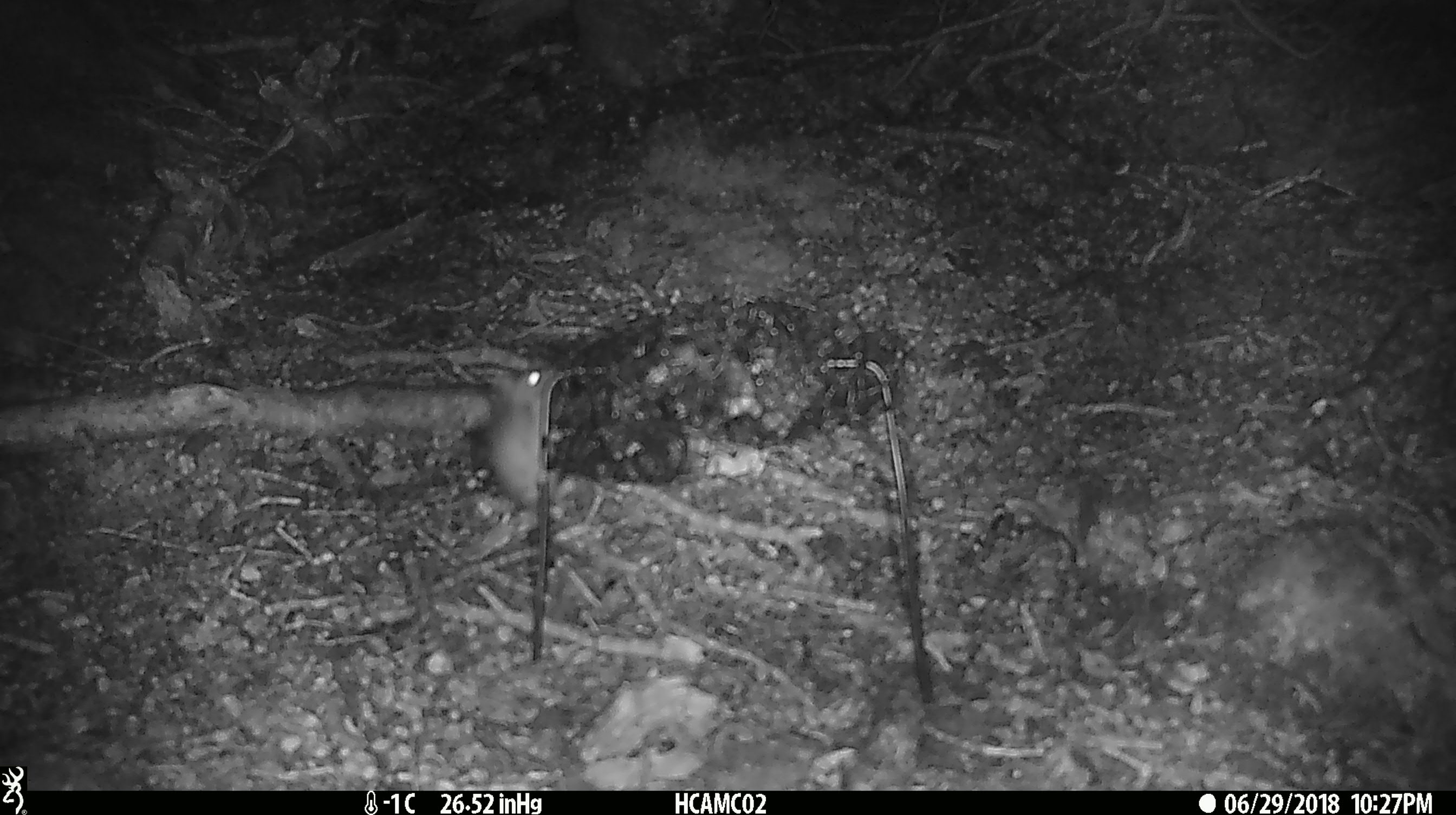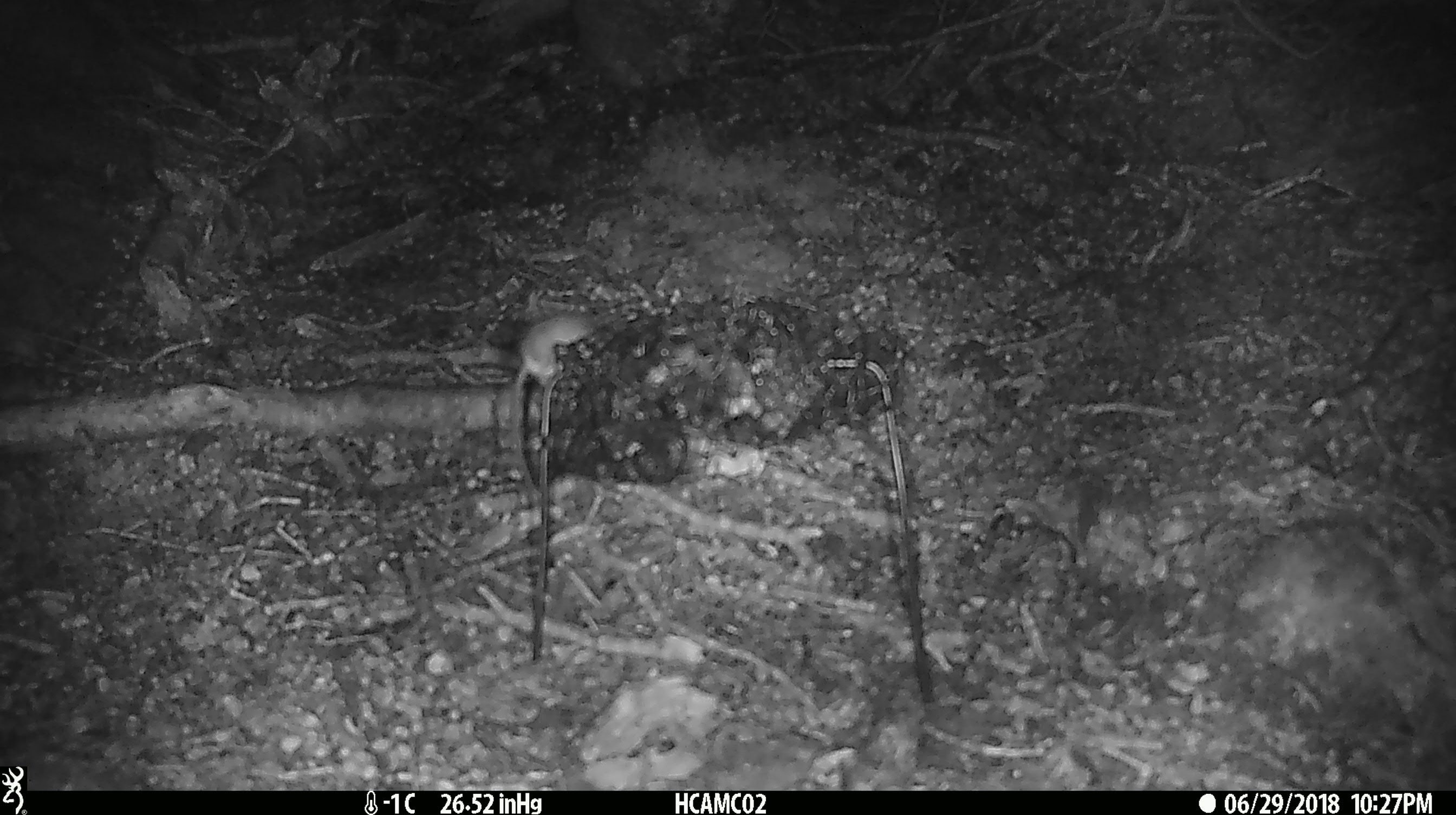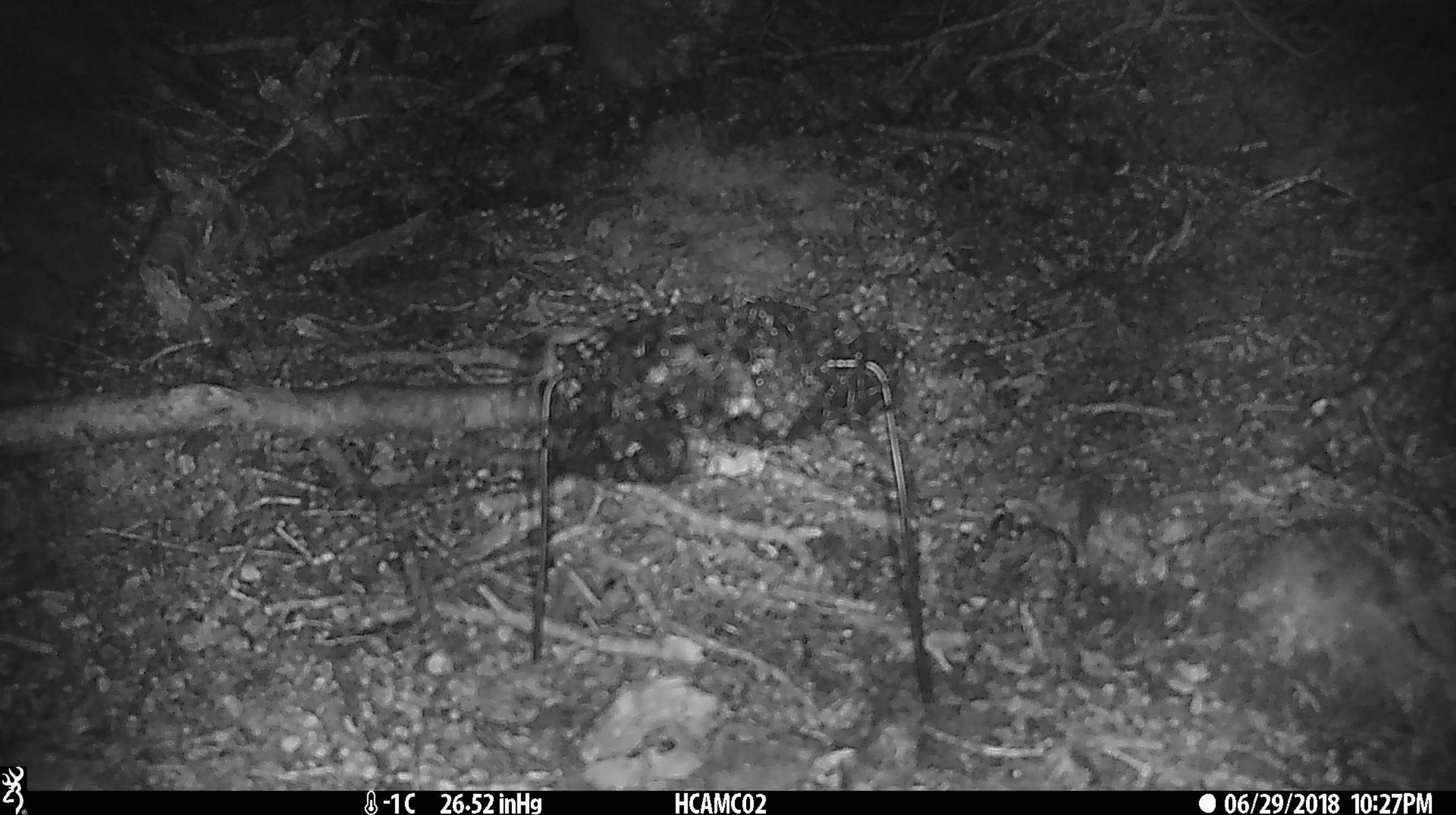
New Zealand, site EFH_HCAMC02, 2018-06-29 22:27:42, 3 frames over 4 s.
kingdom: Animalia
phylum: Chordata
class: Mammalia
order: Rodentia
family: Muridae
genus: Mus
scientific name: Mus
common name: mouse